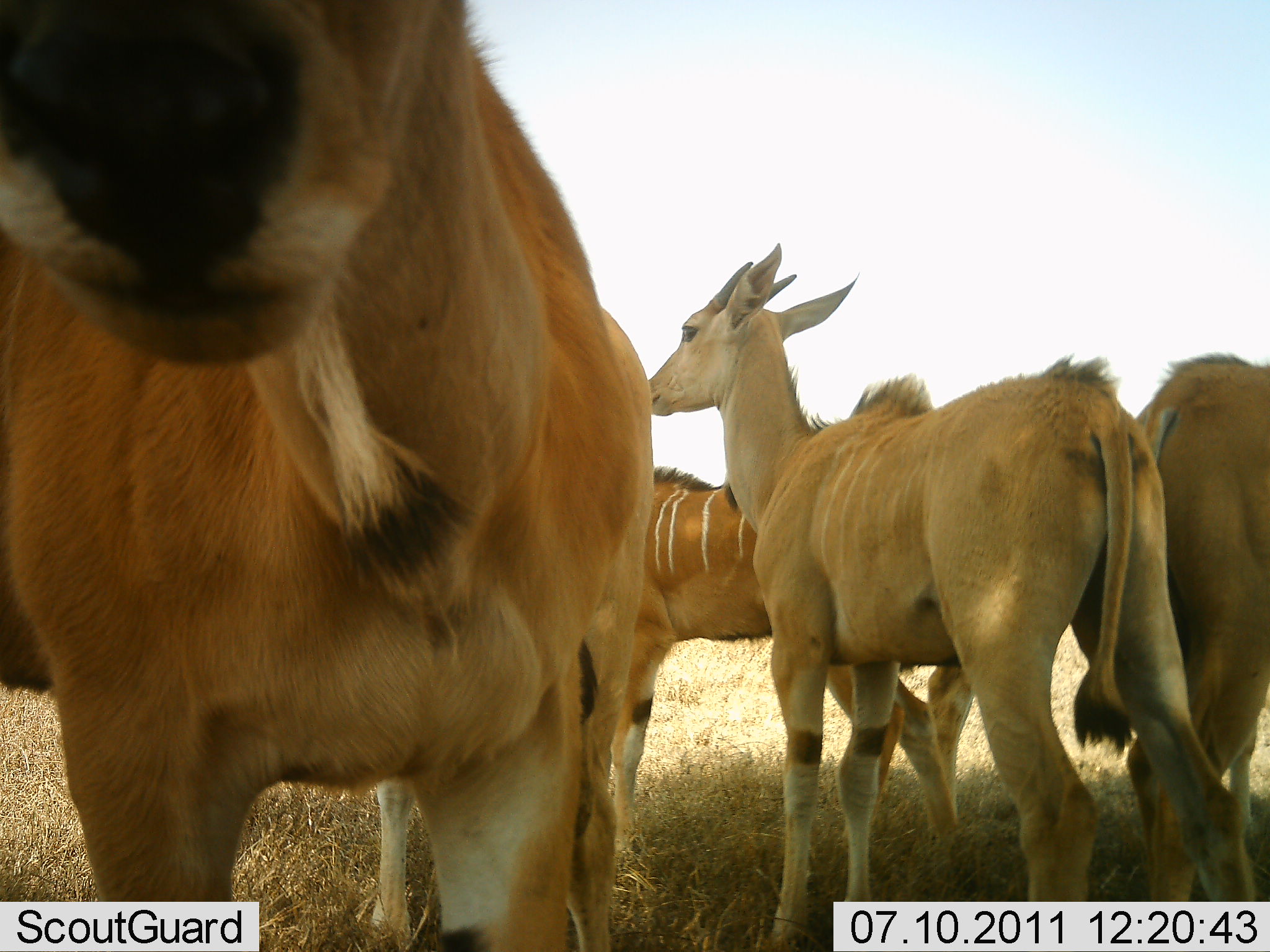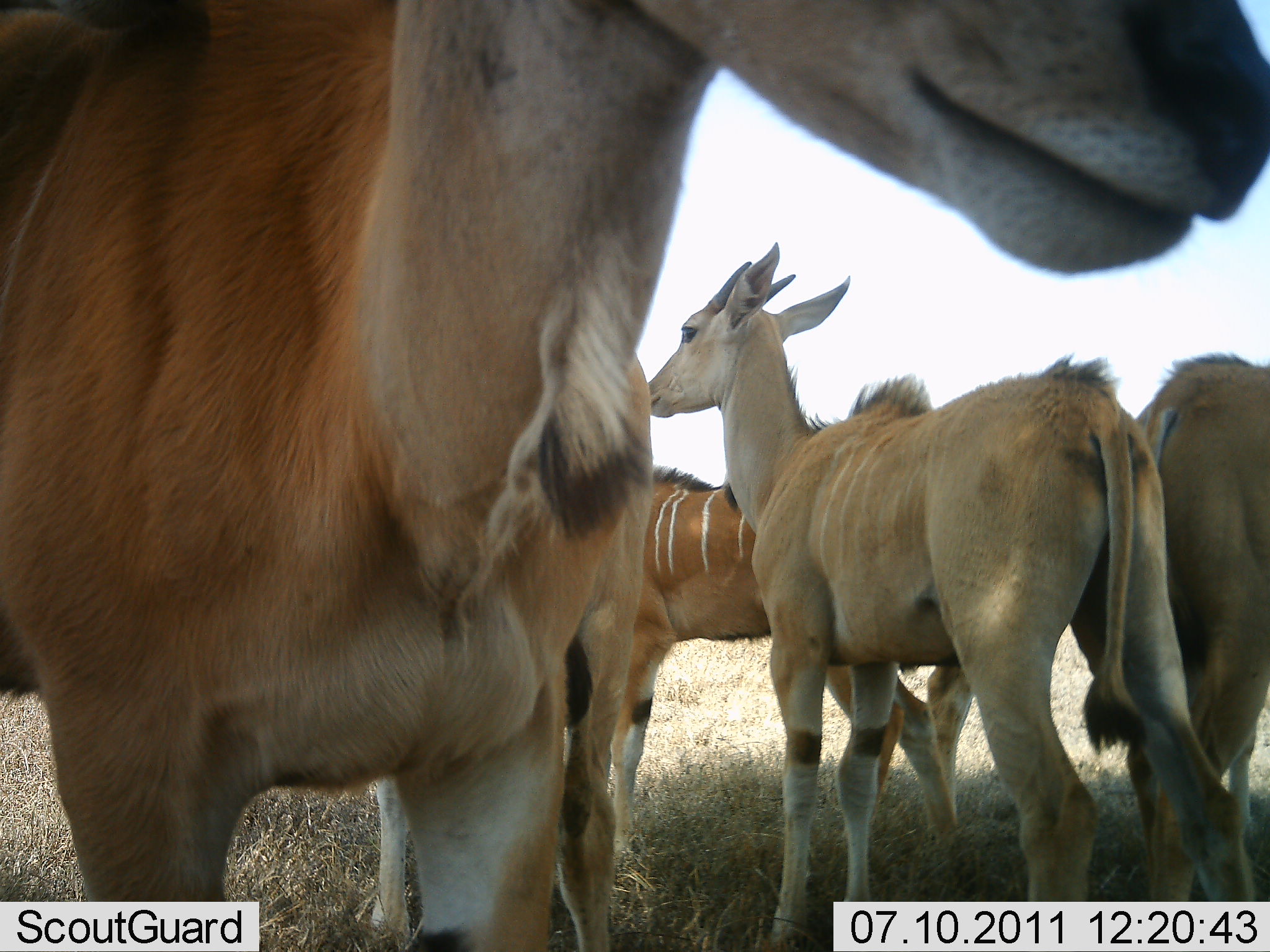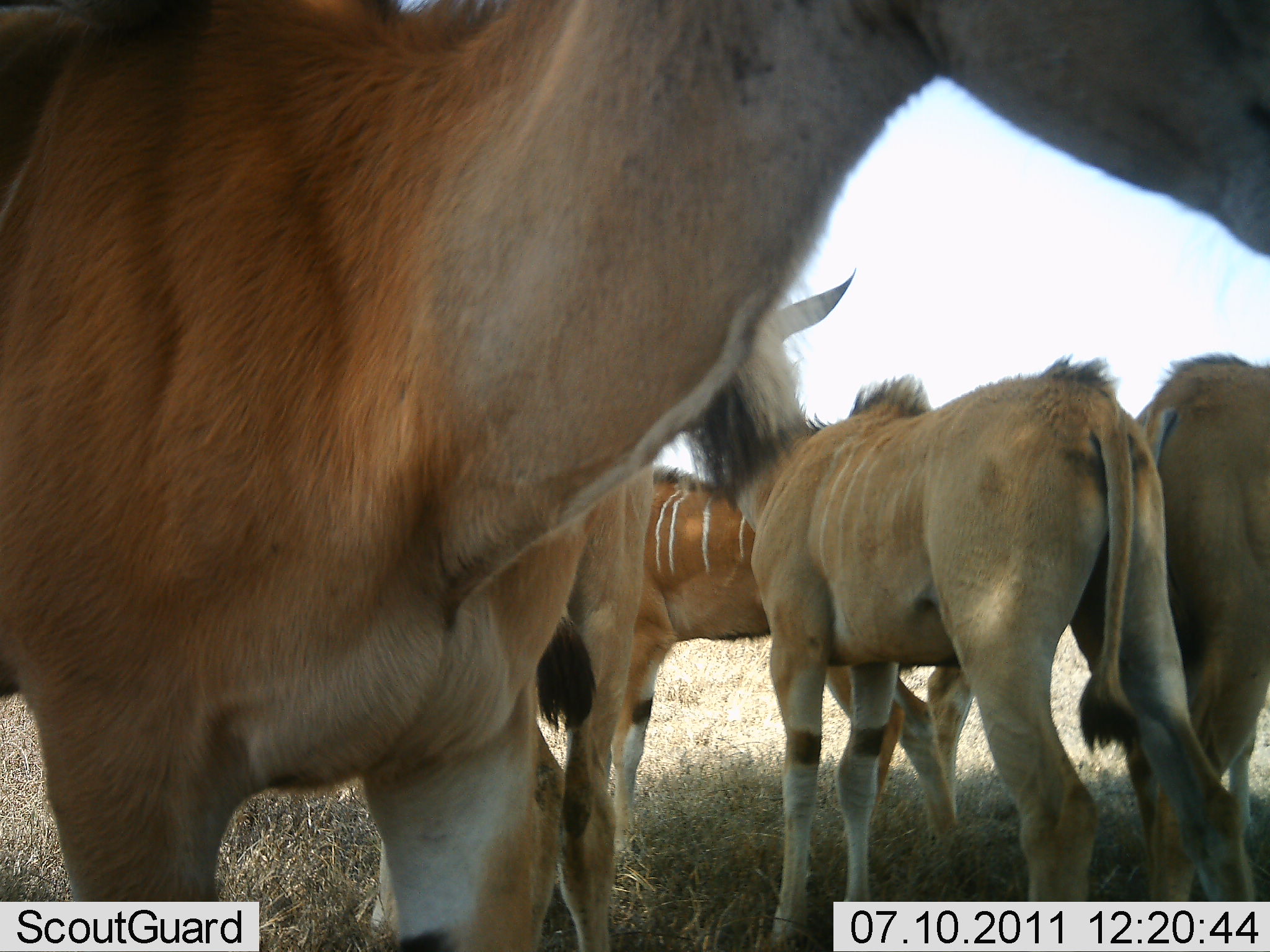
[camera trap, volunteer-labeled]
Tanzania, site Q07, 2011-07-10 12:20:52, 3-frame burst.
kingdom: Animalia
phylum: Chordata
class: Mammalia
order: Artiodactyla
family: Bovidae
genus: Tragelaphus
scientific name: Tragelaphus oryx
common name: eland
Eland (Tragelaphus oryx), count 4. Behavior (volunteer vote fractions): standing 100%, resting 8%, moving 0%, interacting 0%. Young present (vote fraction): 23%. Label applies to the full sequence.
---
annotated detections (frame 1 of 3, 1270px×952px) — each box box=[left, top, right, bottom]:
animal: box=[0, 1, 650, 952]; box=[644, 240, 1259, 950]; box=[597, 373, 970, 847]; box=[1068, 352, 1270, 900]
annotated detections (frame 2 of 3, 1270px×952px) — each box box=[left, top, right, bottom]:
animal: box=[1, 0, 1269, 950]; box=[636, 243, 1256, 949]; box=[539, 378, 982, 944]; box=[1116, 350, 1262, 905]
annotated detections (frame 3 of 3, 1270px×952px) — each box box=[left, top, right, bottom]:
animal: box=[0, 2, 1267, 950]; box=[673, 272, 1261, 950]; box=[526, 456, 982, 950]; box=[1112, 352, 1267, 902]